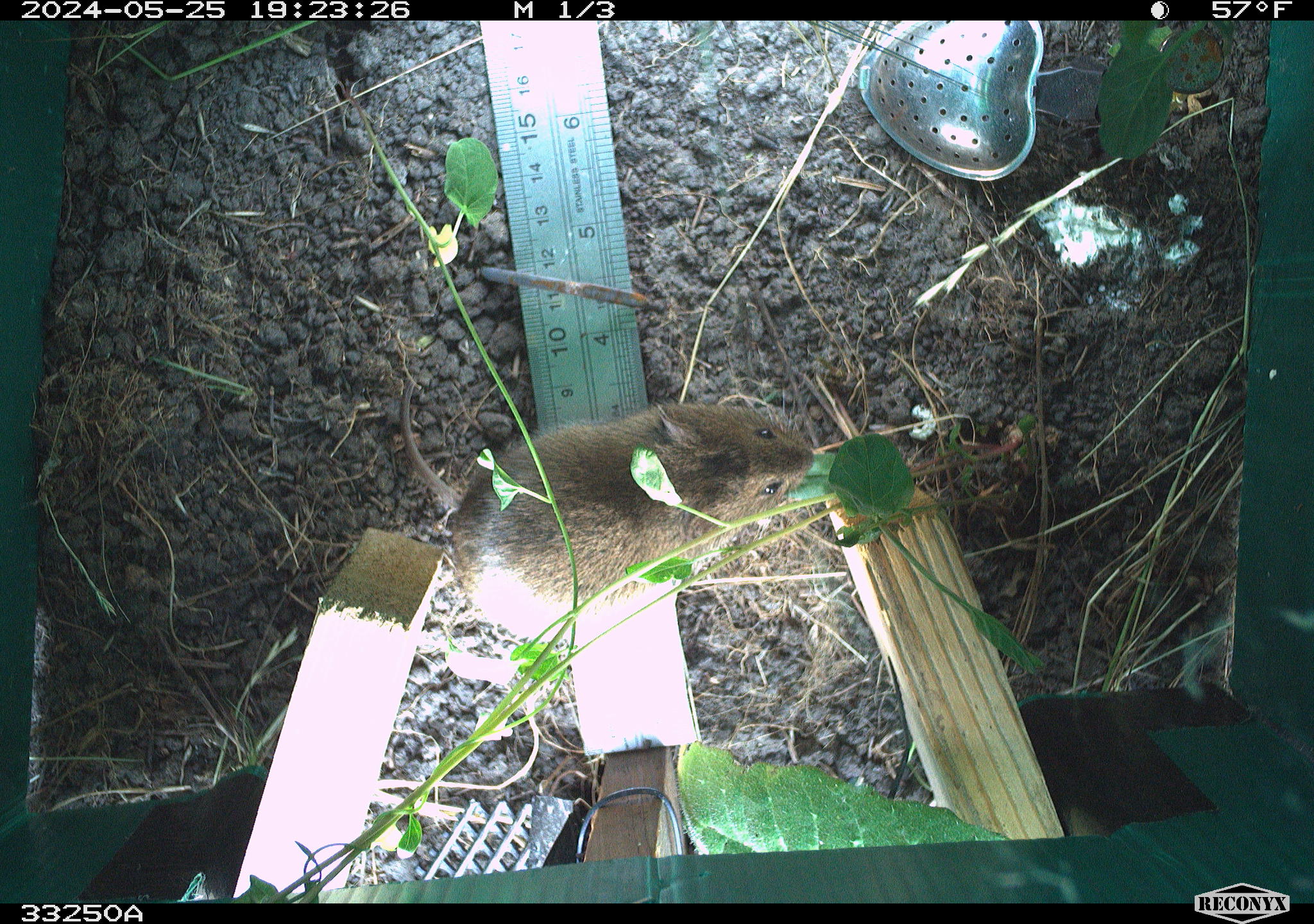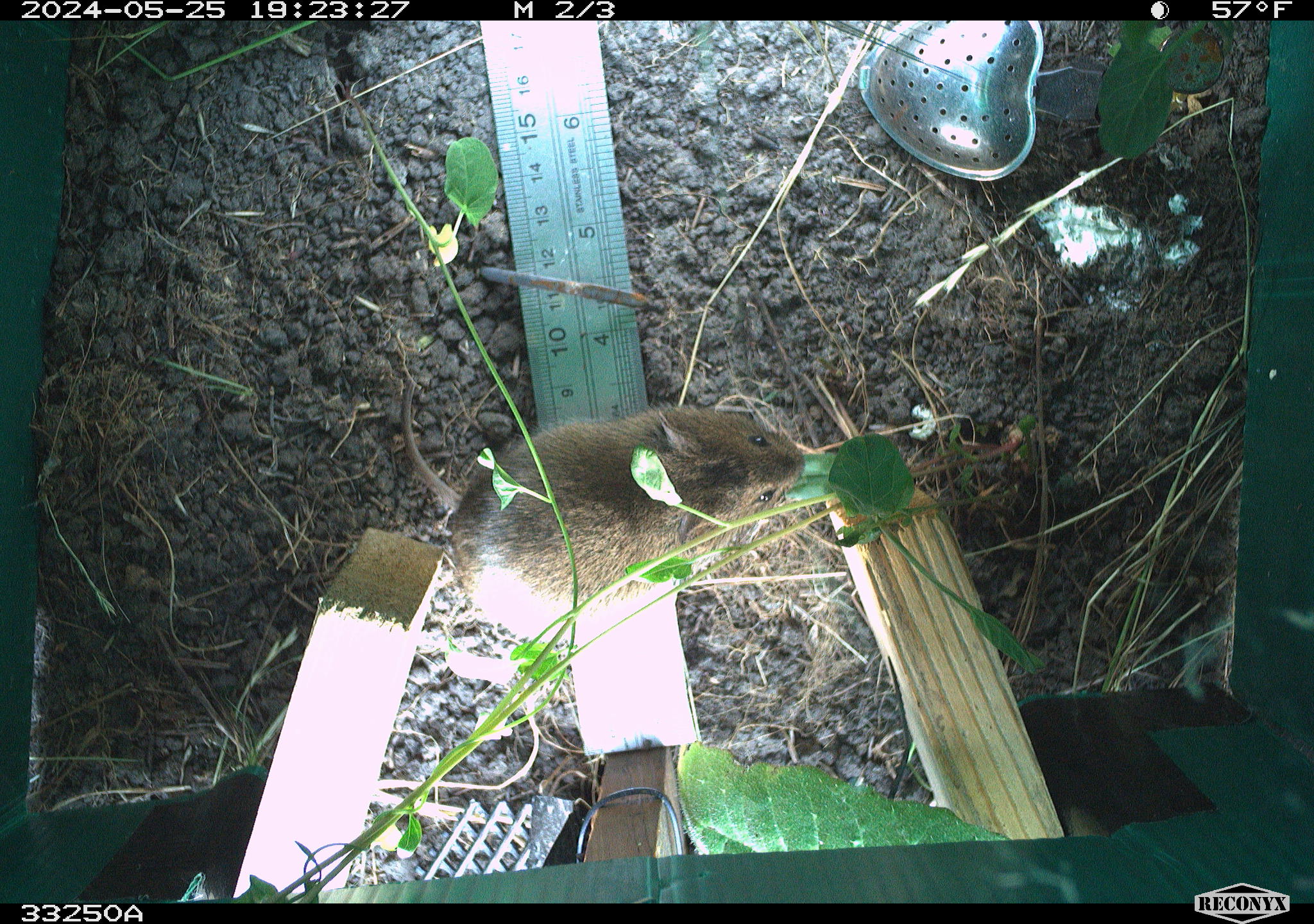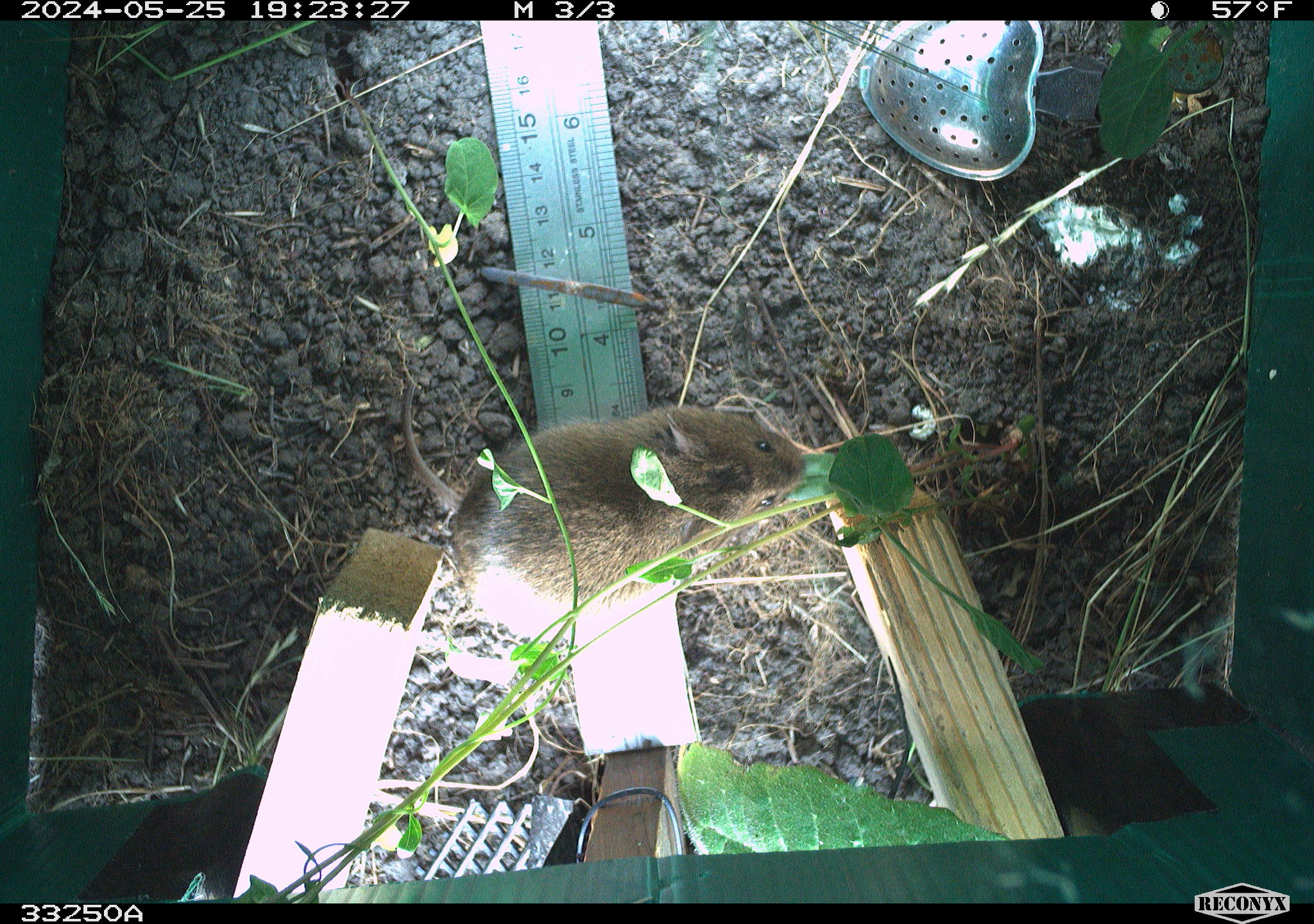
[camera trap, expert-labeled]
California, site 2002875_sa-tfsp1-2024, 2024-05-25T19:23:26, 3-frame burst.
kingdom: Animalia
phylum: Chordata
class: Mammalia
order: Rodentia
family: Cricetidae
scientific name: Arvicolinae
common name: voles, lemmings, and muskrats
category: arvicolinae subfamily